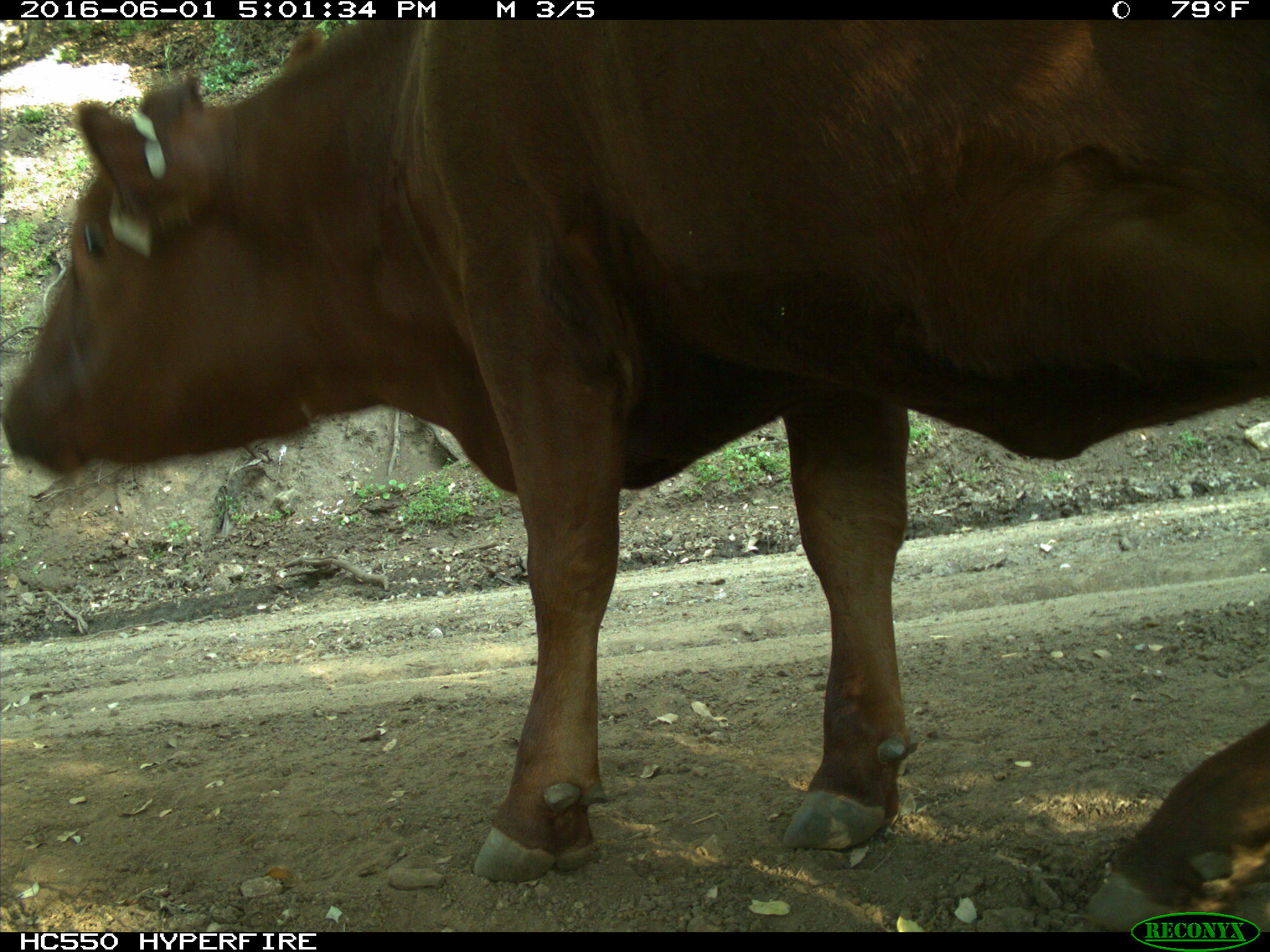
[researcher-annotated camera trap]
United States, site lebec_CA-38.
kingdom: Animalia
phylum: Chordata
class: Mammalia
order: Artiodactyla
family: Bovidae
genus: Bos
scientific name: Bos taurus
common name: domestic cow